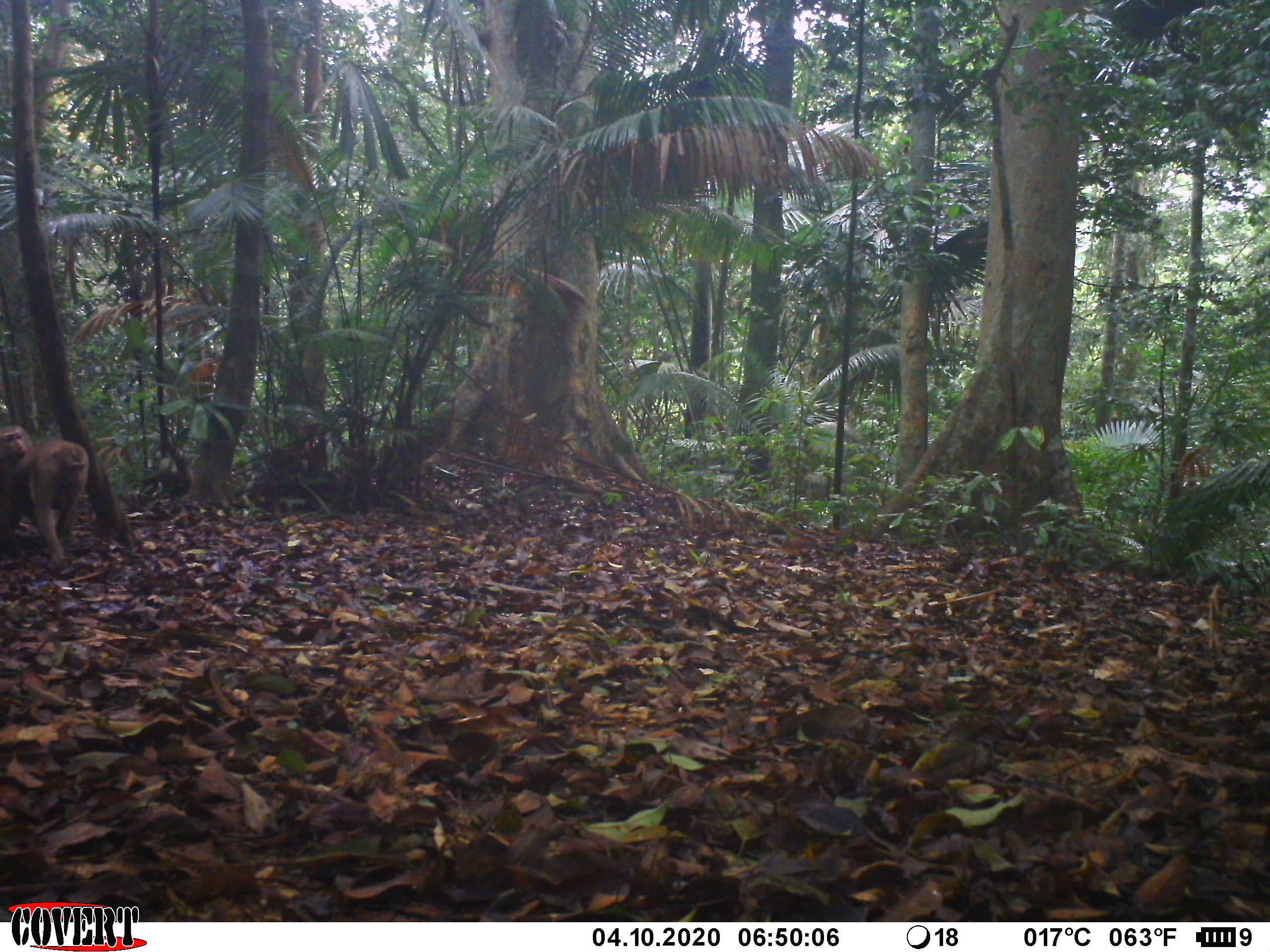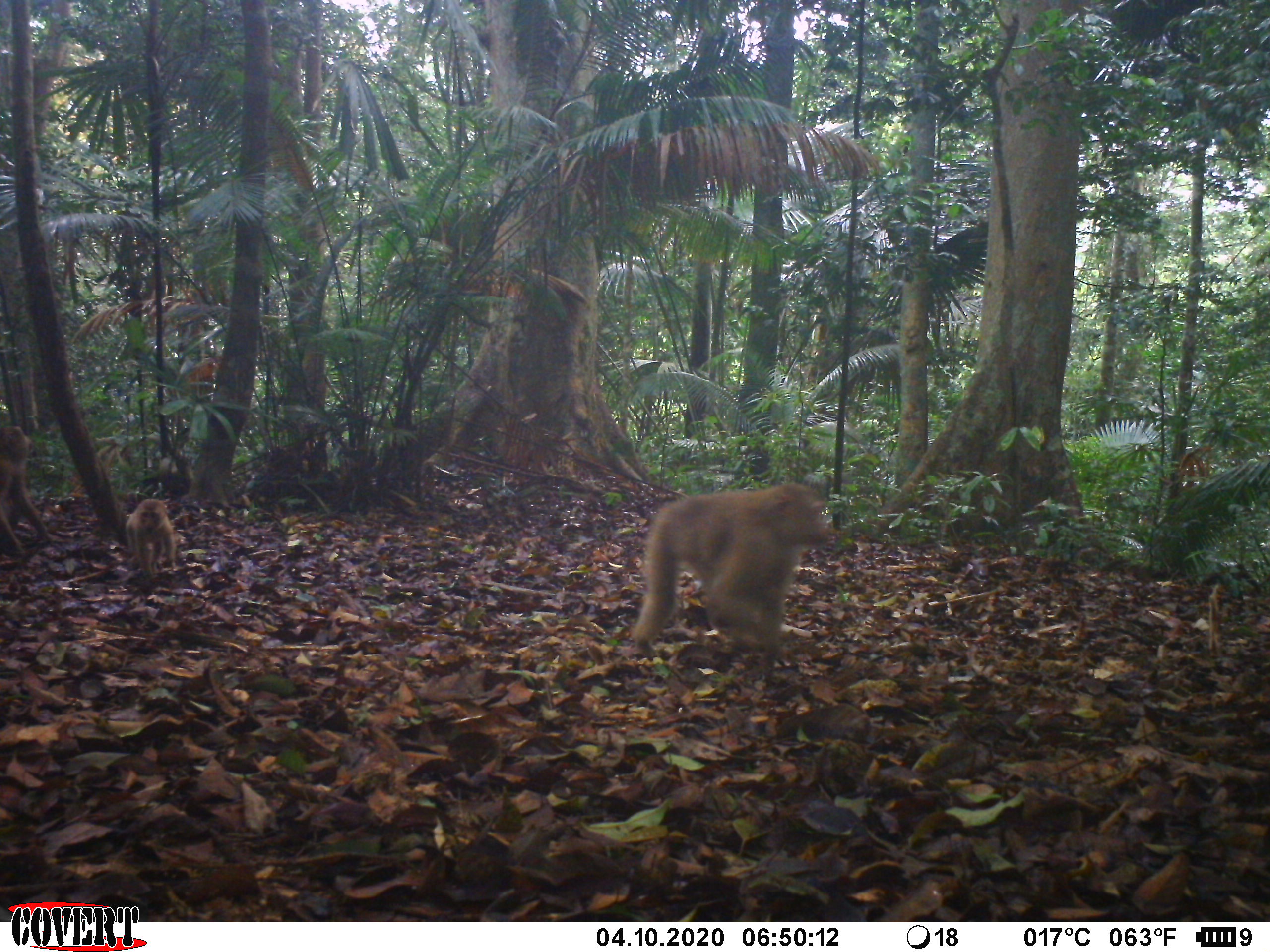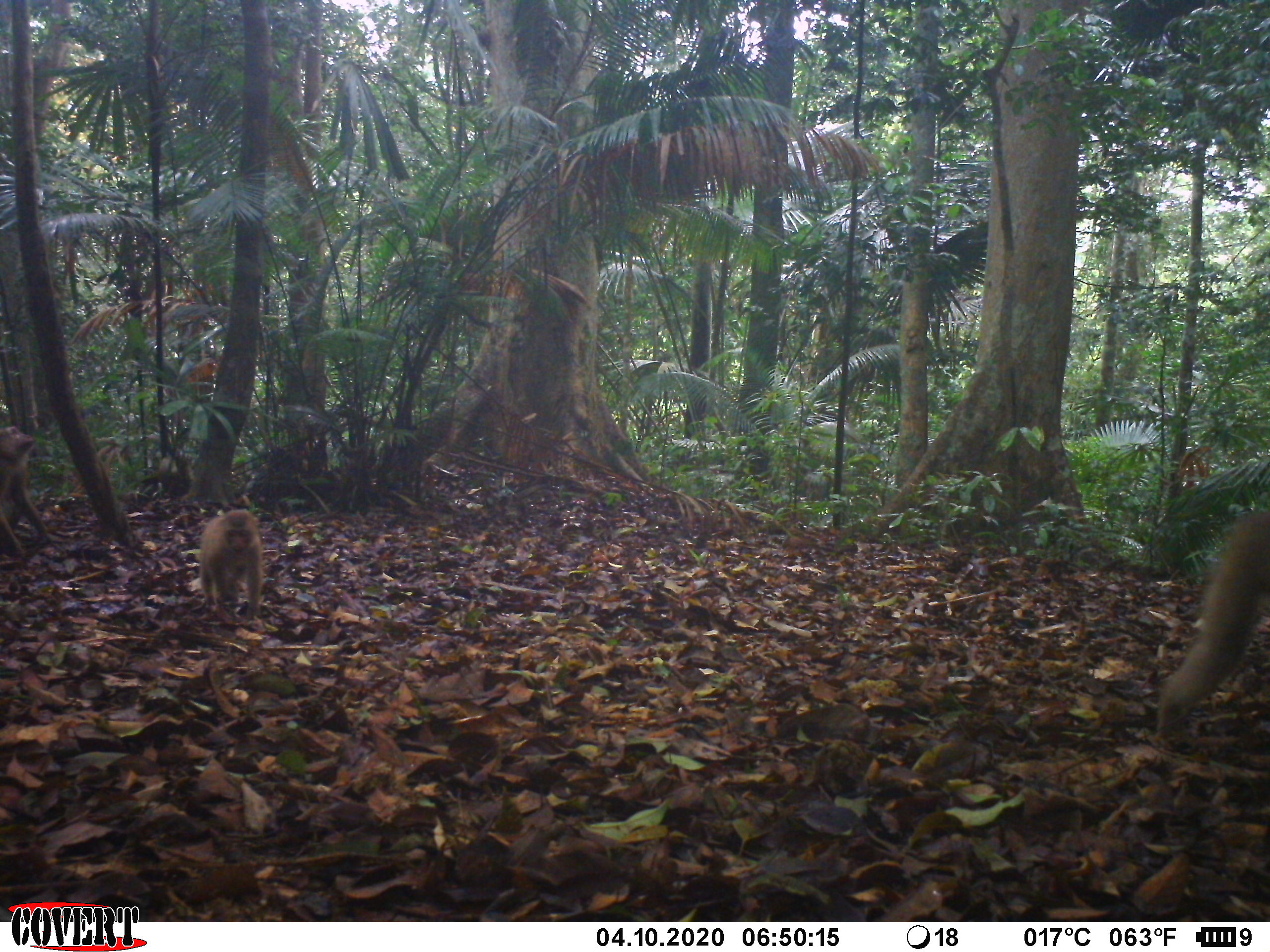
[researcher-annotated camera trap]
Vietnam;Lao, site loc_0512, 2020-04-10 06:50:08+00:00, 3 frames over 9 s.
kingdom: Animalia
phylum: Chordata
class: Mammalia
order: Primates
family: Cercopithecidae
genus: Macaca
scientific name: Macaca nemestrina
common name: pig-tailed macaque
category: pig tailed macaque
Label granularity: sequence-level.